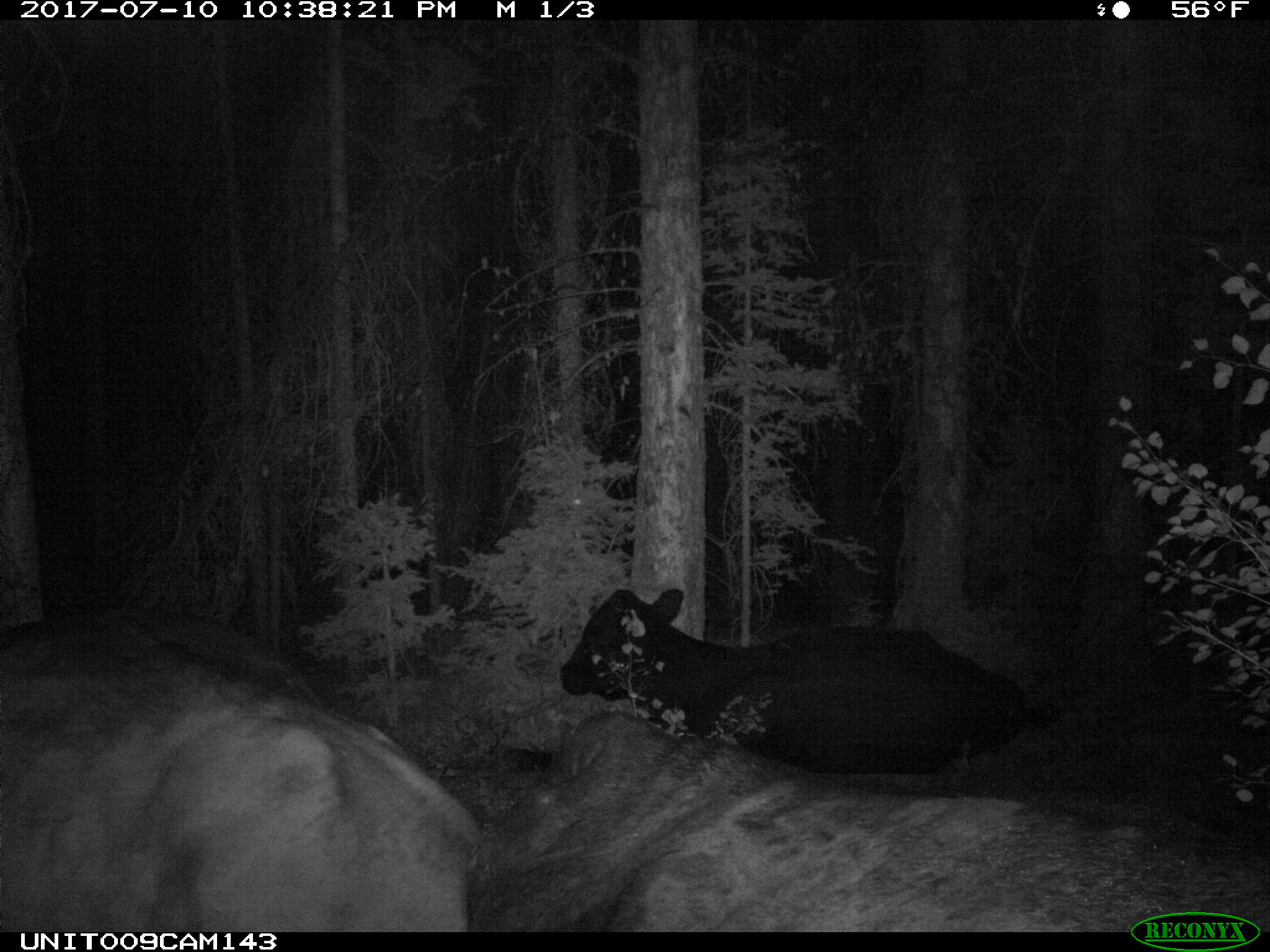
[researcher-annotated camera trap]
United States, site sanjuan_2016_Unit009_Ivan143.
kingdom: Animalia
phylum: Chordata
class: Mammalia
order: Artiodactyla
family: Bovidae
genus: Bos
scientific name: Bos taurus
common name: domestic cow